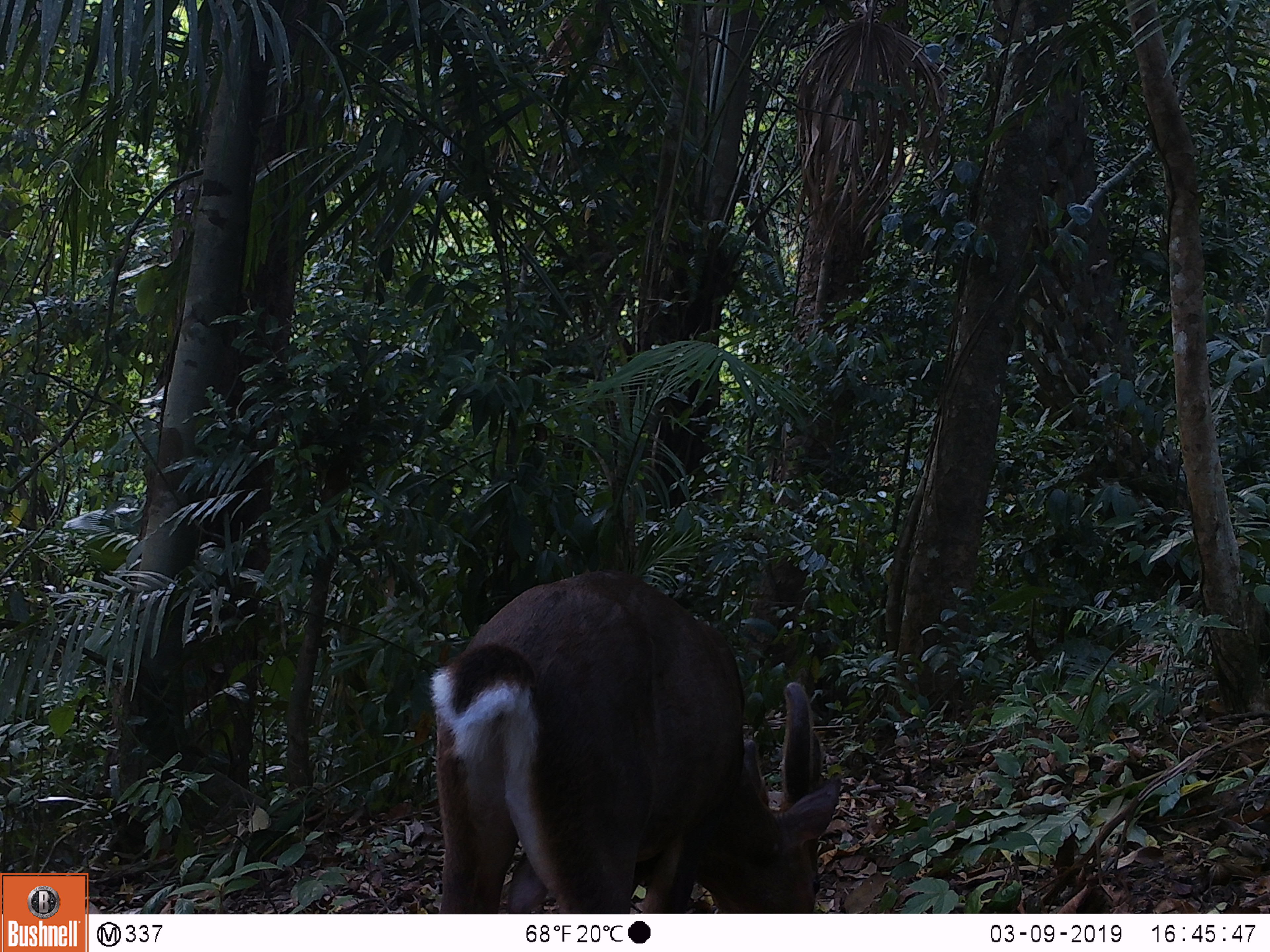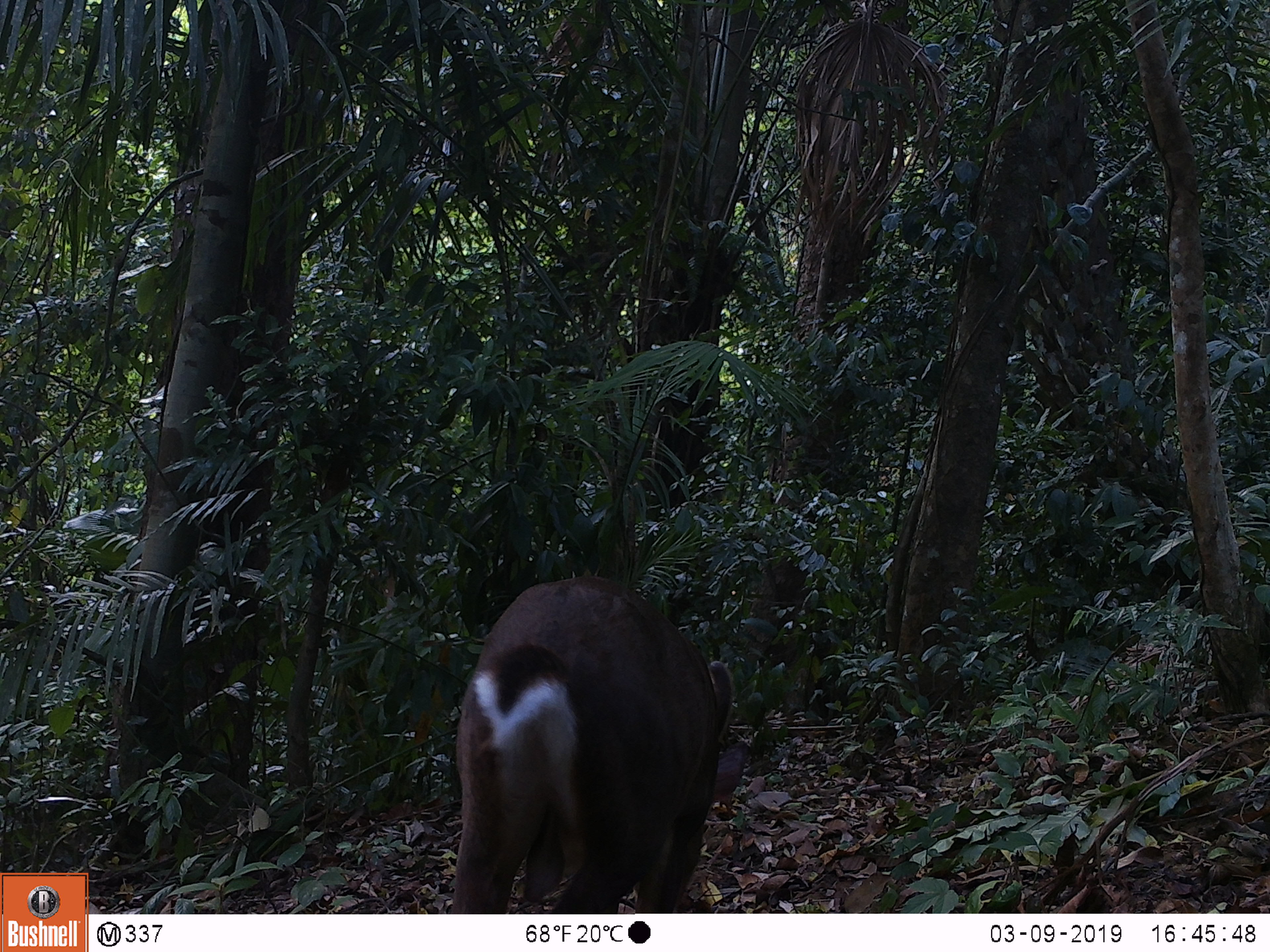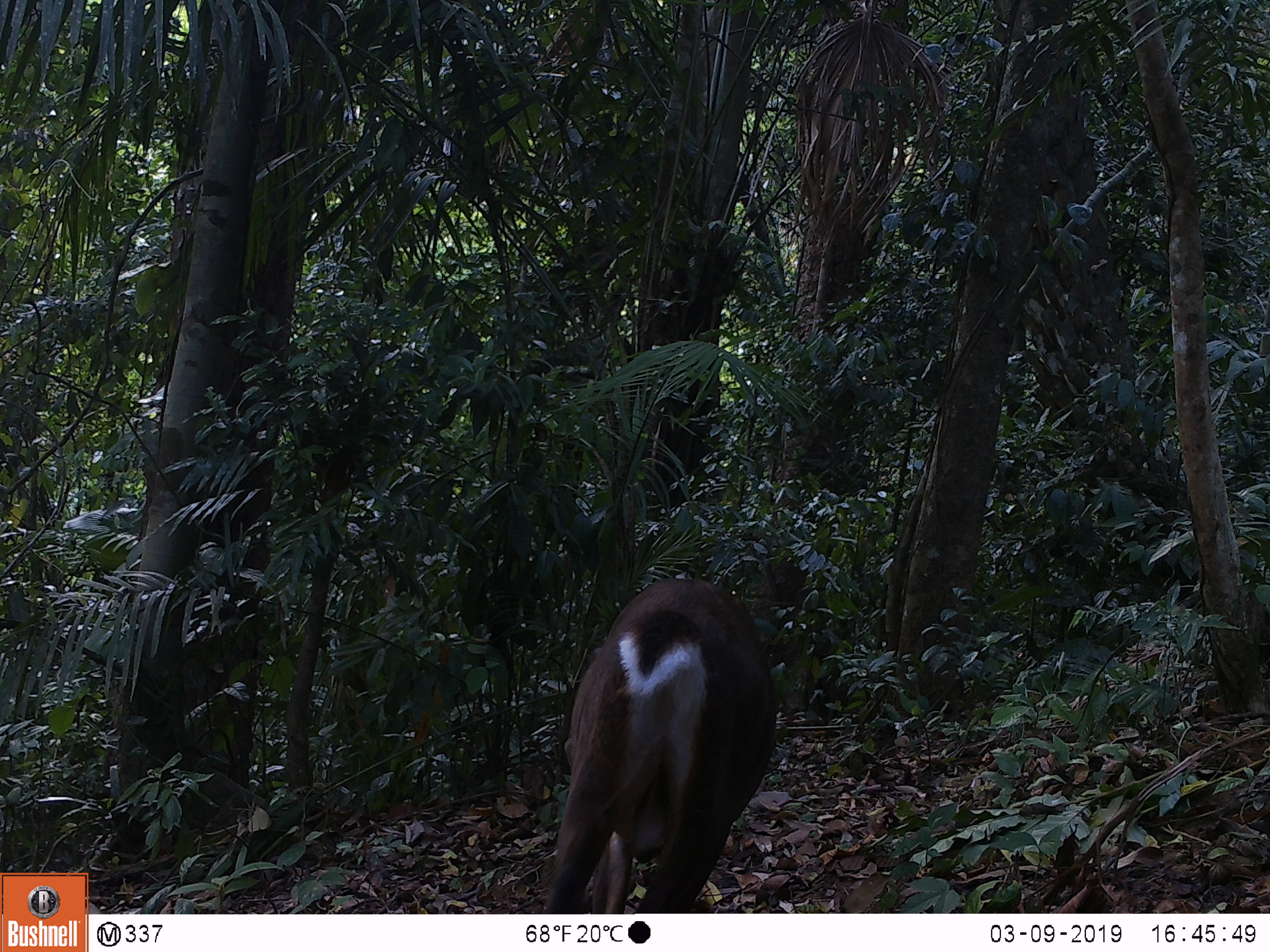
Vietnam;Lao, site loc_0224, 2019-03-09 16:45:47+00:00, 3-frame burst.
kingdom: Animalia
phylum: Chordata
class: Mammalia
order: Artiodactyla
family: Cervidae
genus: Muntiacus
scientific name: Muntiacus vuquangensis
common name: large-antlered muntjac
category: large antlered muntjac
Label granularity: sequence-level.